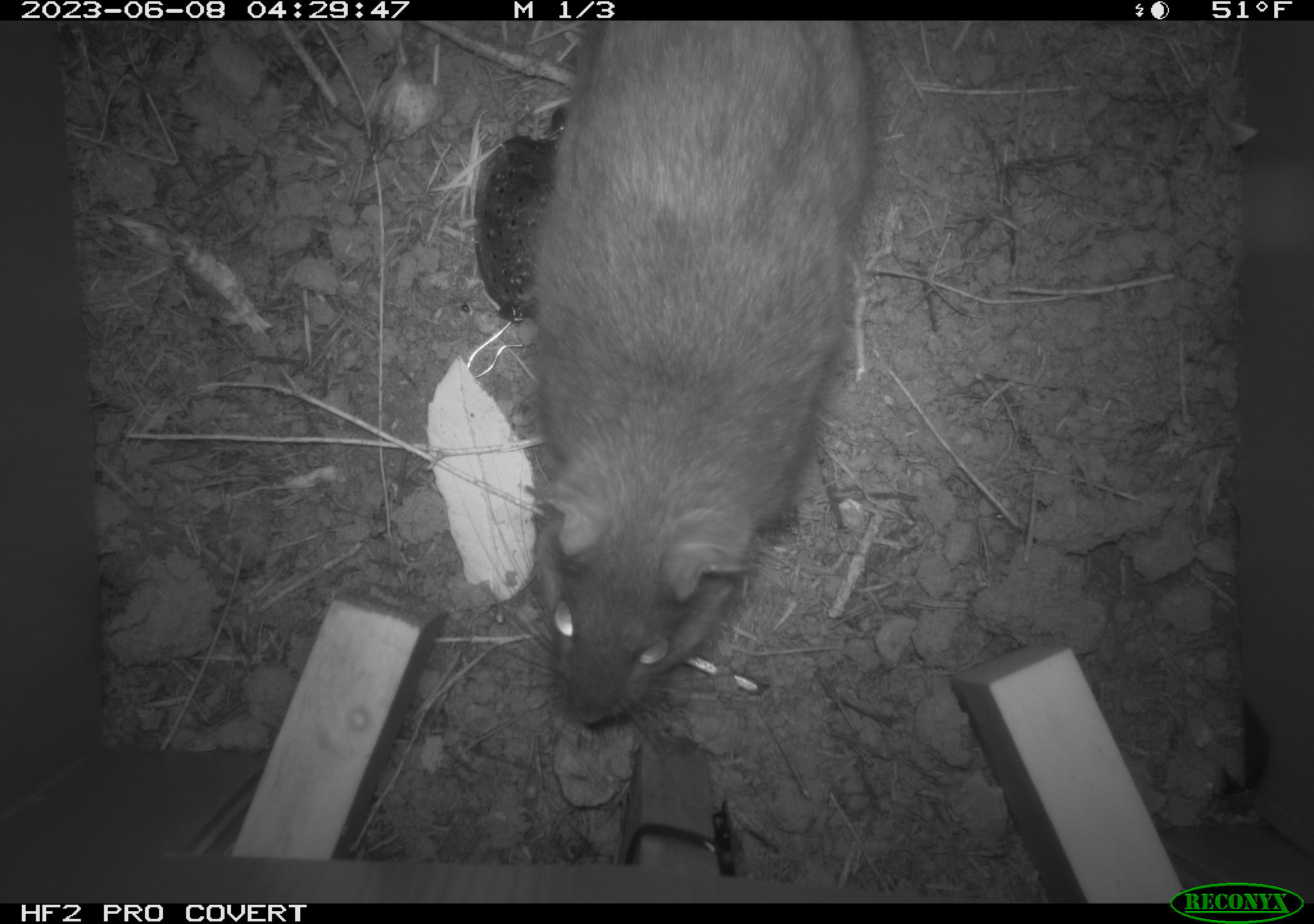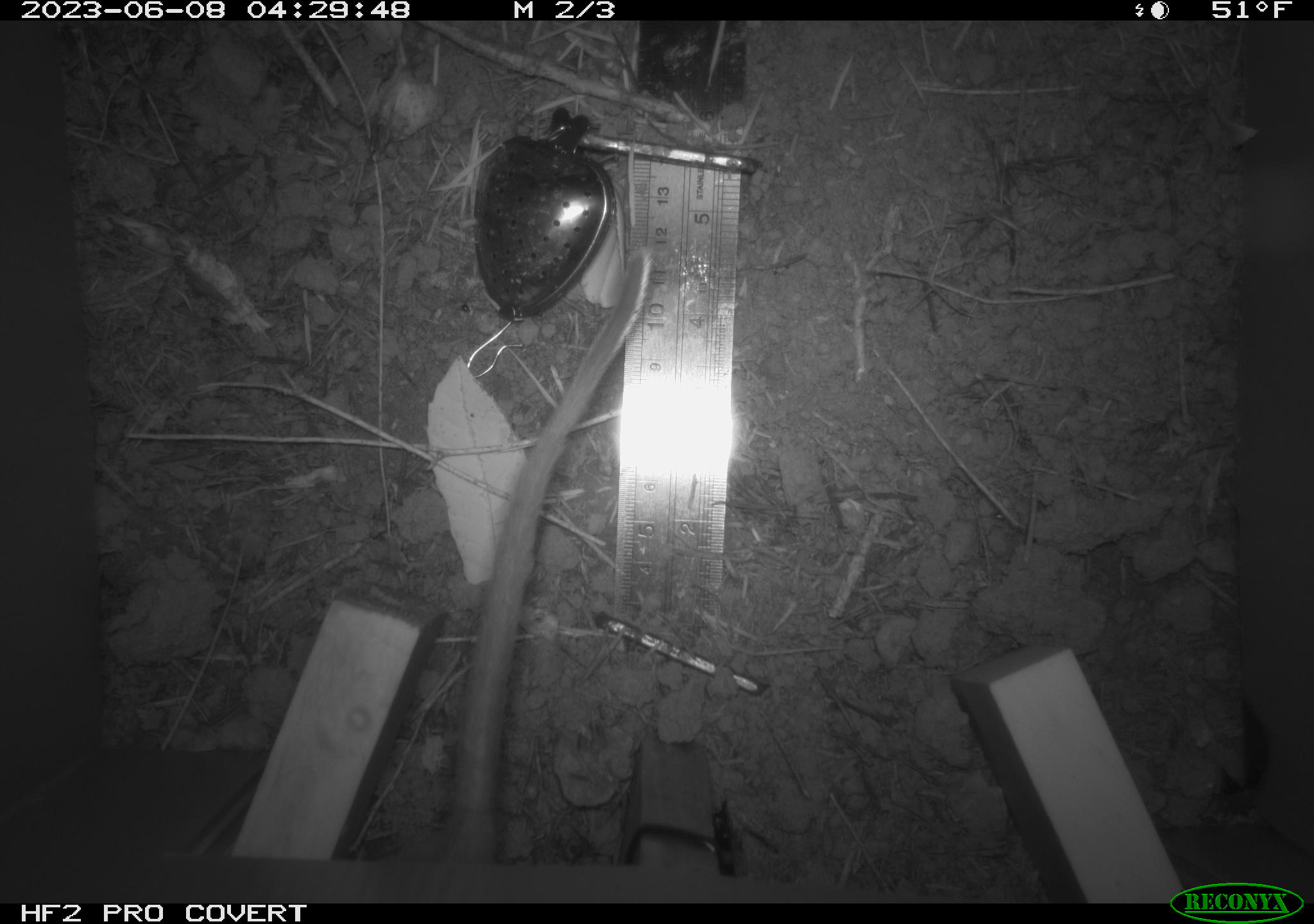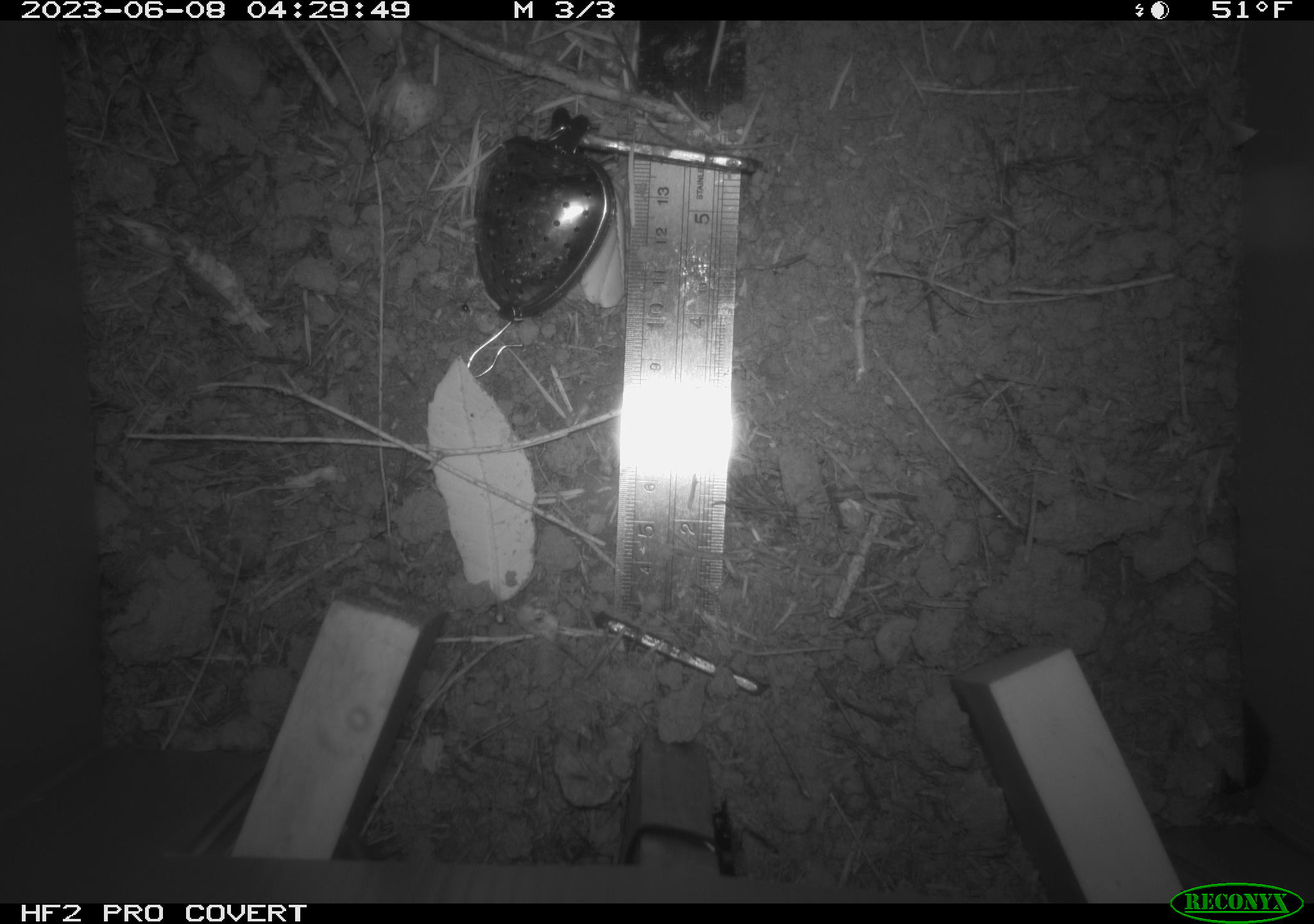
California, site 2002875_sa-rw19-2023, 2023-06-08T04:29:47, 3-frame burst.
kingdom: Animalia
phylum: Chordata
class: Mammalia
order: Rodentia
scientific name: Rodentia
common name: mouse species